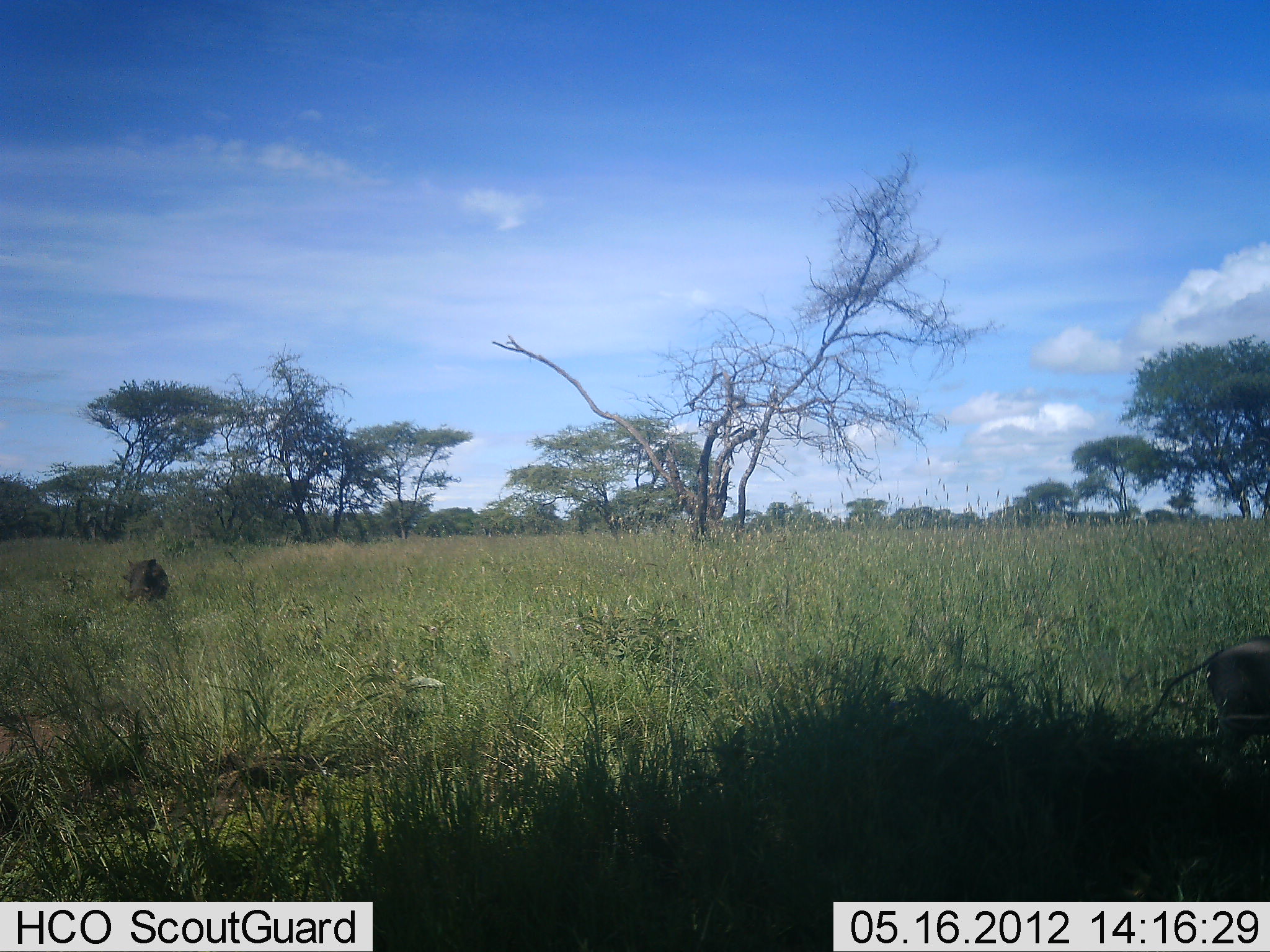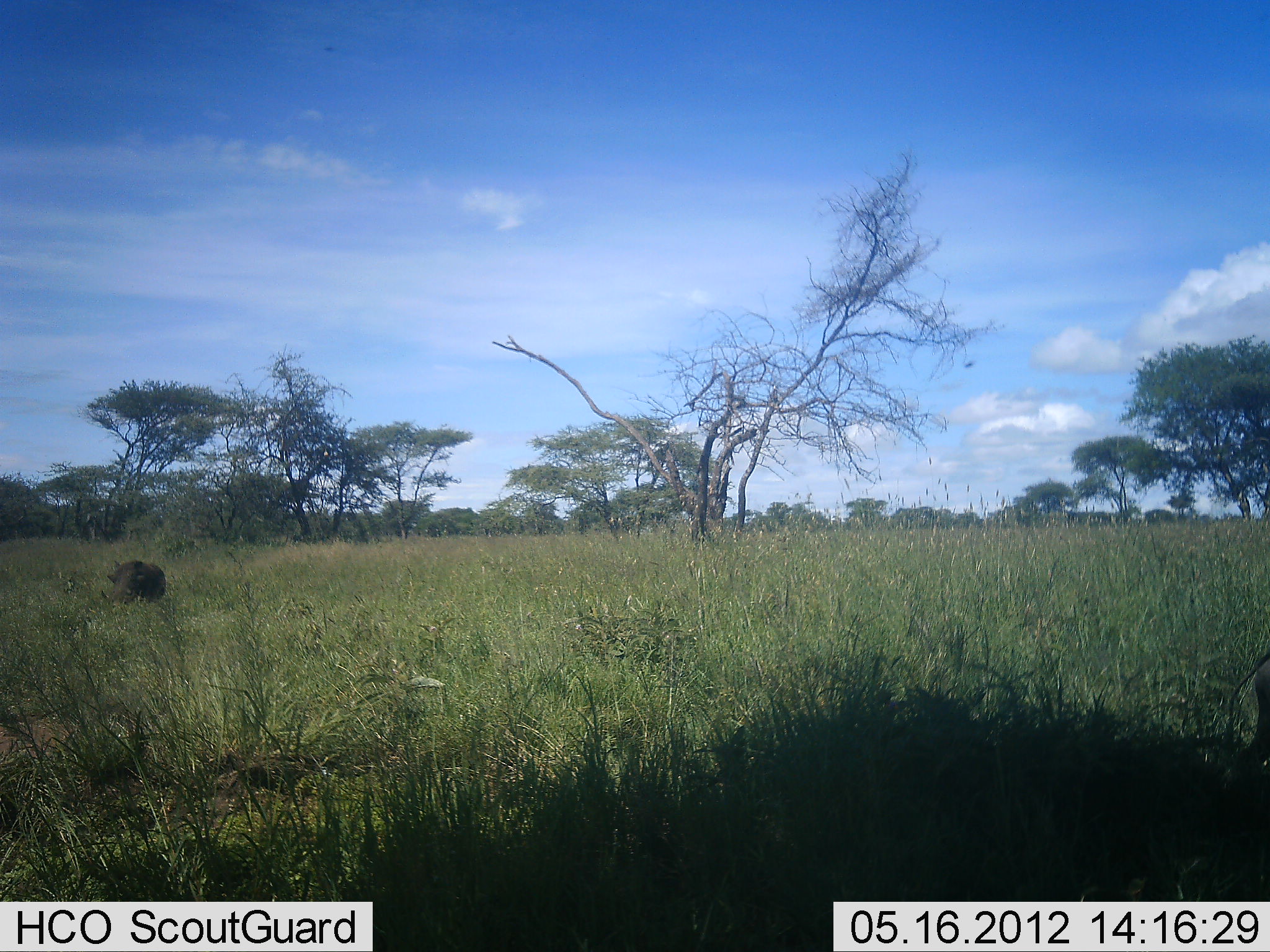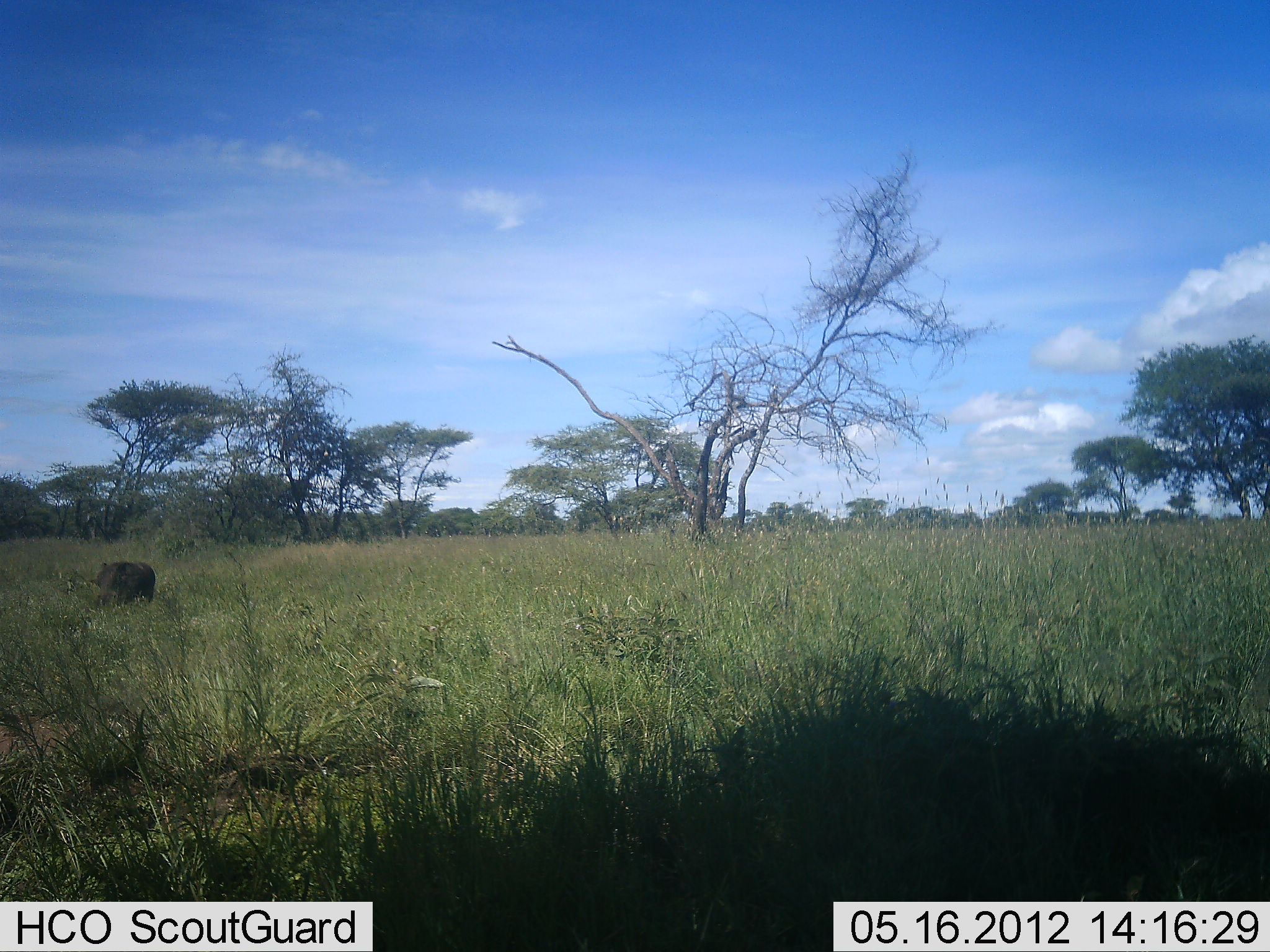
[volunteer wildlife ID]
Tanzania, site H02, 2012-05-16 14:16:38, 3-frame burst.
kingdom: Animalia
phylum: Chordata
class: Mammalia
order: Artiodactyla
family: Suidae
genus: Phacochoerus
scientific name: Phacochoerus africanus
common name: warthog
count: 2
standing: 10%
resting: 0%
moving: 100%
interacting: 0%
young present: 0%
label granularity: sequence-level